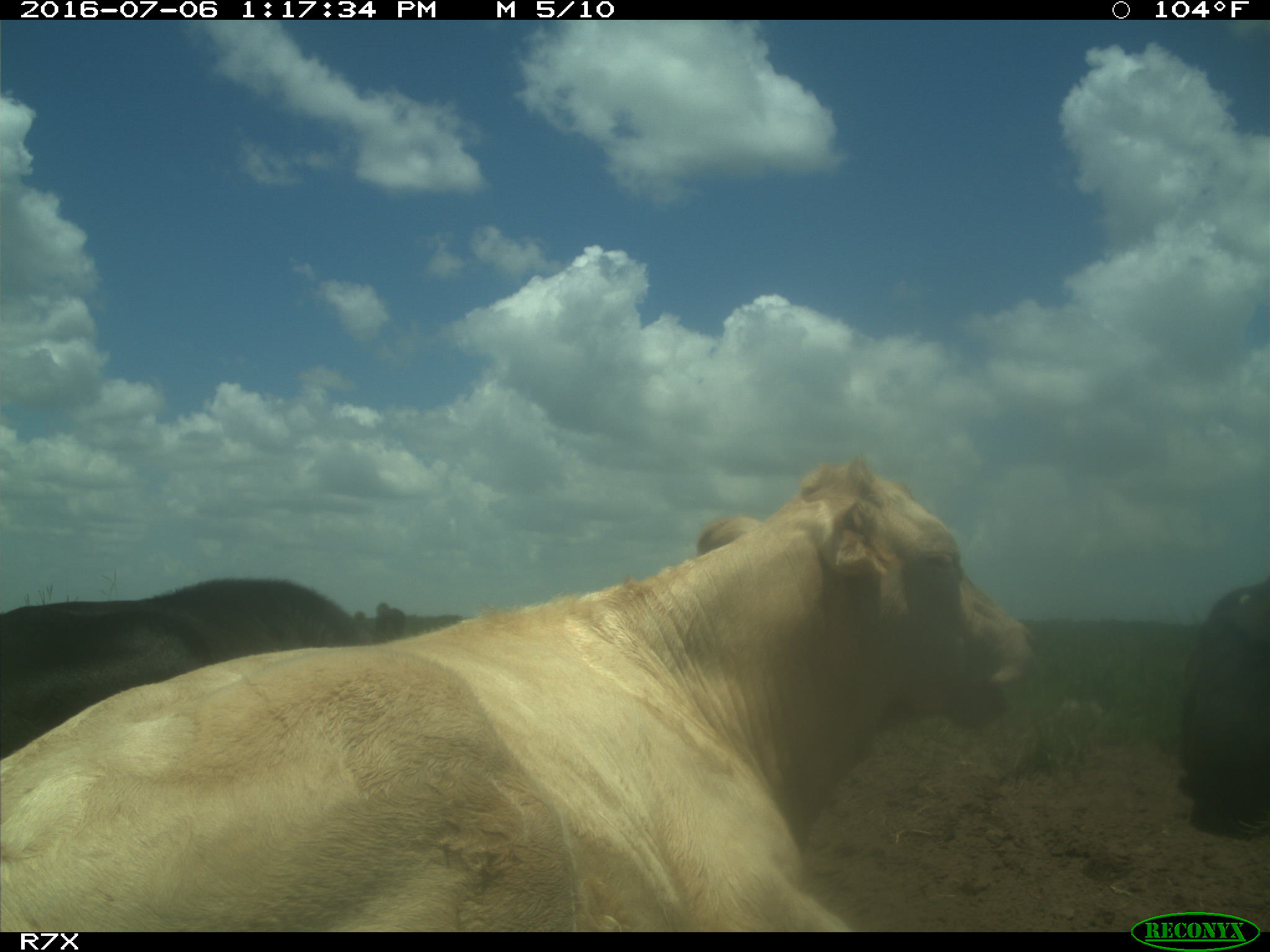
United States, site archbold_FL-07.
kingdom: Animalia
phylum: Chordata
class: Mammalia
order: Artiodactyla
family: Bovidae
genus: Bos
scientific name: Bos taurus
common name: domestic cow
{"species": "Bos taurus (domestic cow)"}